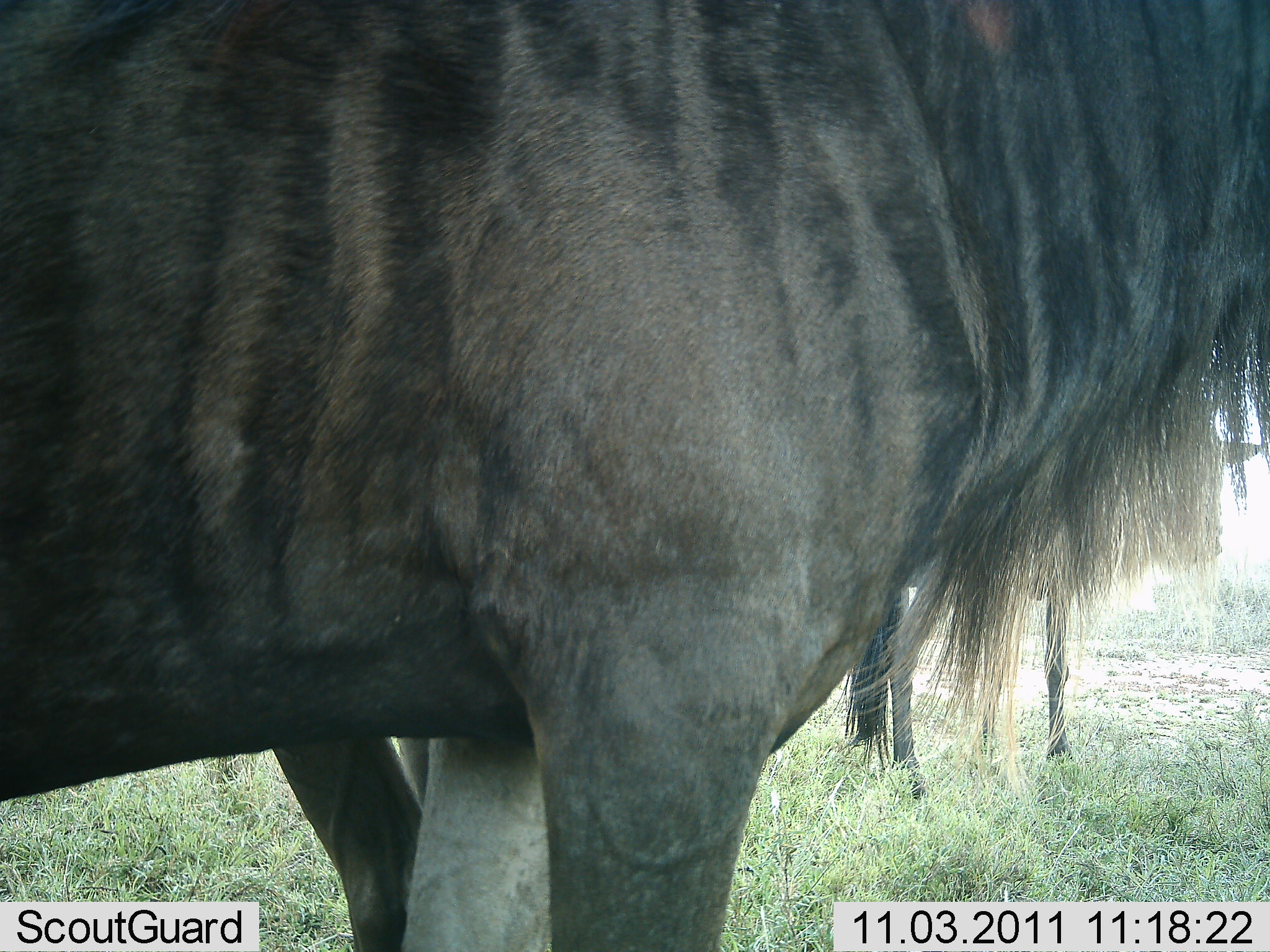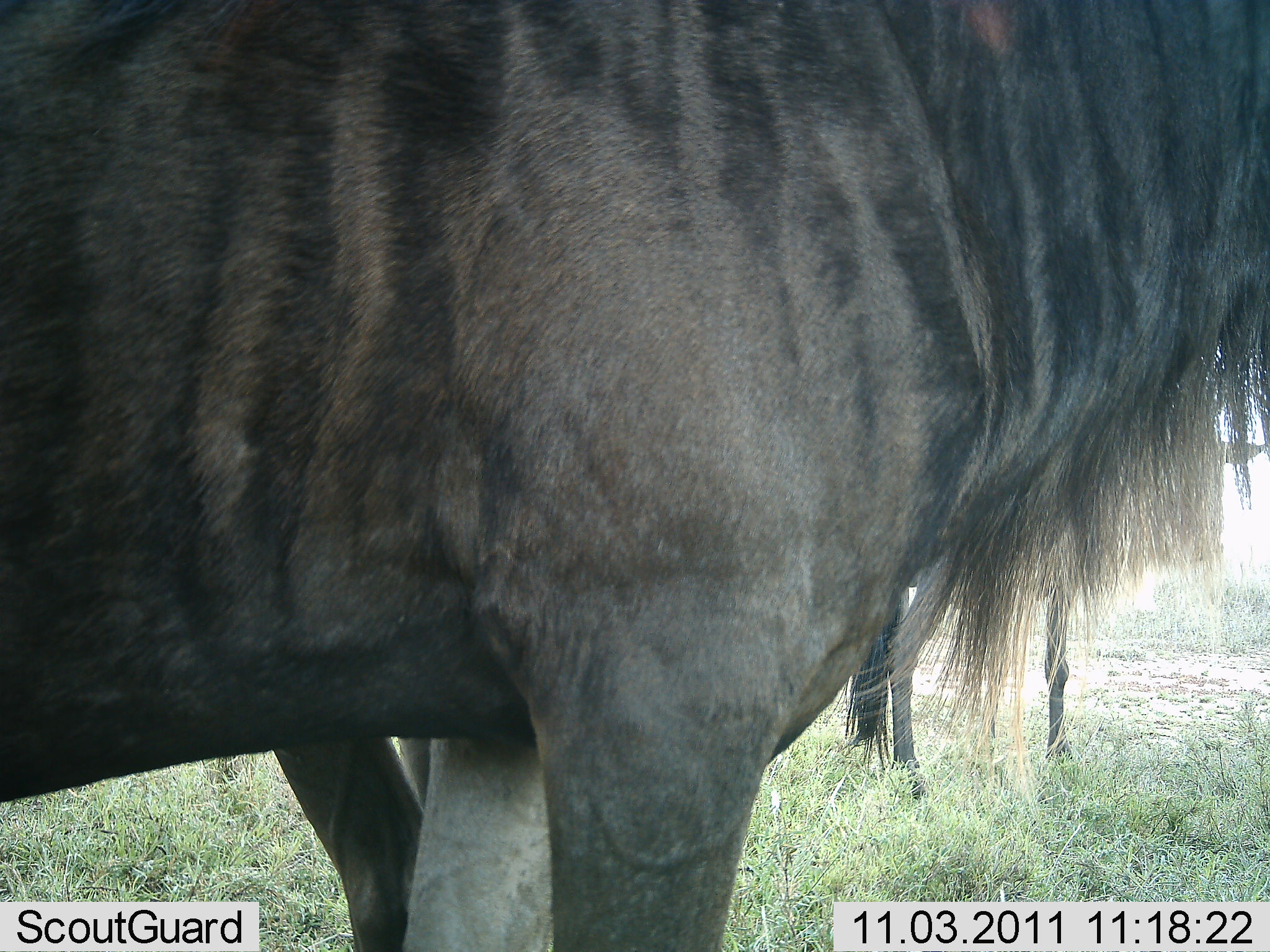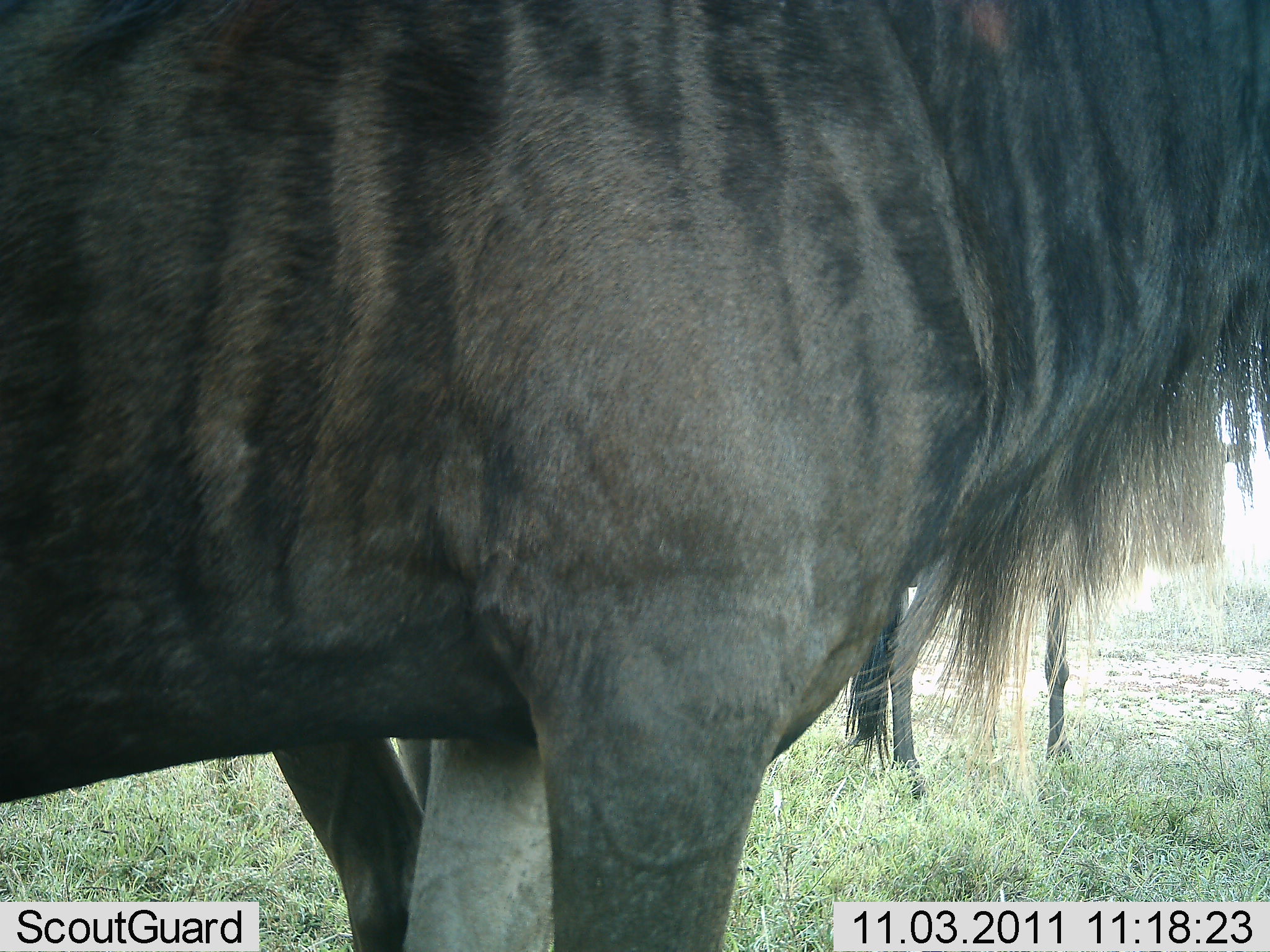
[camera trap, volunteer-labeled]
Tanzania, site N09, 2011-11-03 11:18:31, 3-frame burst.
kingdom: Animalia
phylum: Chordata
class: Mammalia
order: Artiodactyla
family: Bovidae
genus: Connochaetes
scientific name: Connochaetes taurinus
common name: blue wildebeest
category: wildebeest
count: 2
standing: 100%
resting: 0%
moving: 0%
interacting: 0%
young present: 0%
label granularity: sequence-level